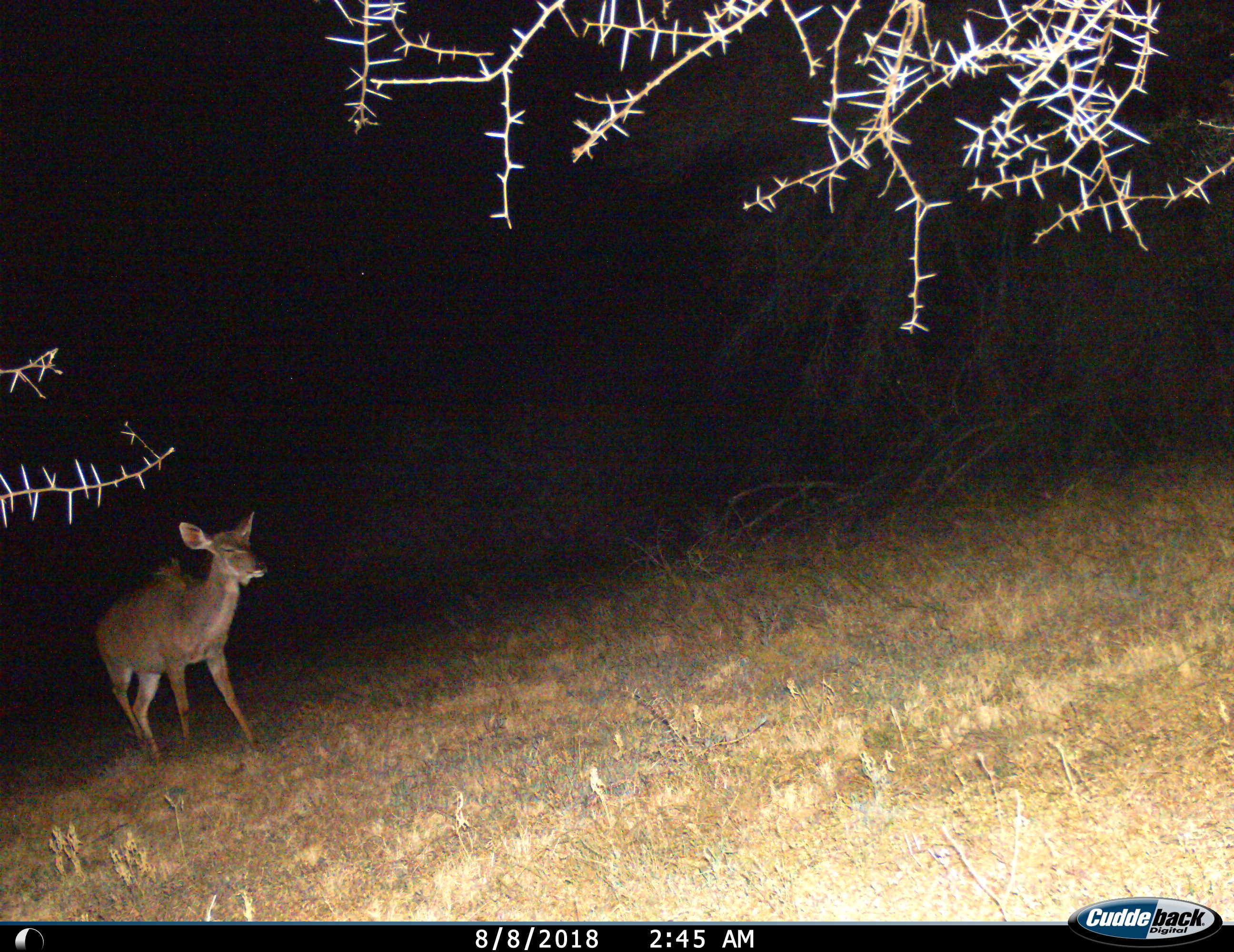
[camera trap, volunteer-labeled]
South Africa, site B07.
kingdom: Animalia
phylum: Chordata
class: Mammalia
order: Artiodactyla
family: Bovidae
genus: Tragelaphus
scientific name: Tragelaphus strepsiceros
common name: greater kudu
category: kudu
Kudu (greater kudu) (Tragelaphus strepsiceros), count 1. Behavior (volunteer vote fractions): standing 0%, resting 0%, moving 100%, interacting 0%. Young present (vote fraction): 0%. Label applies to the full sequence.